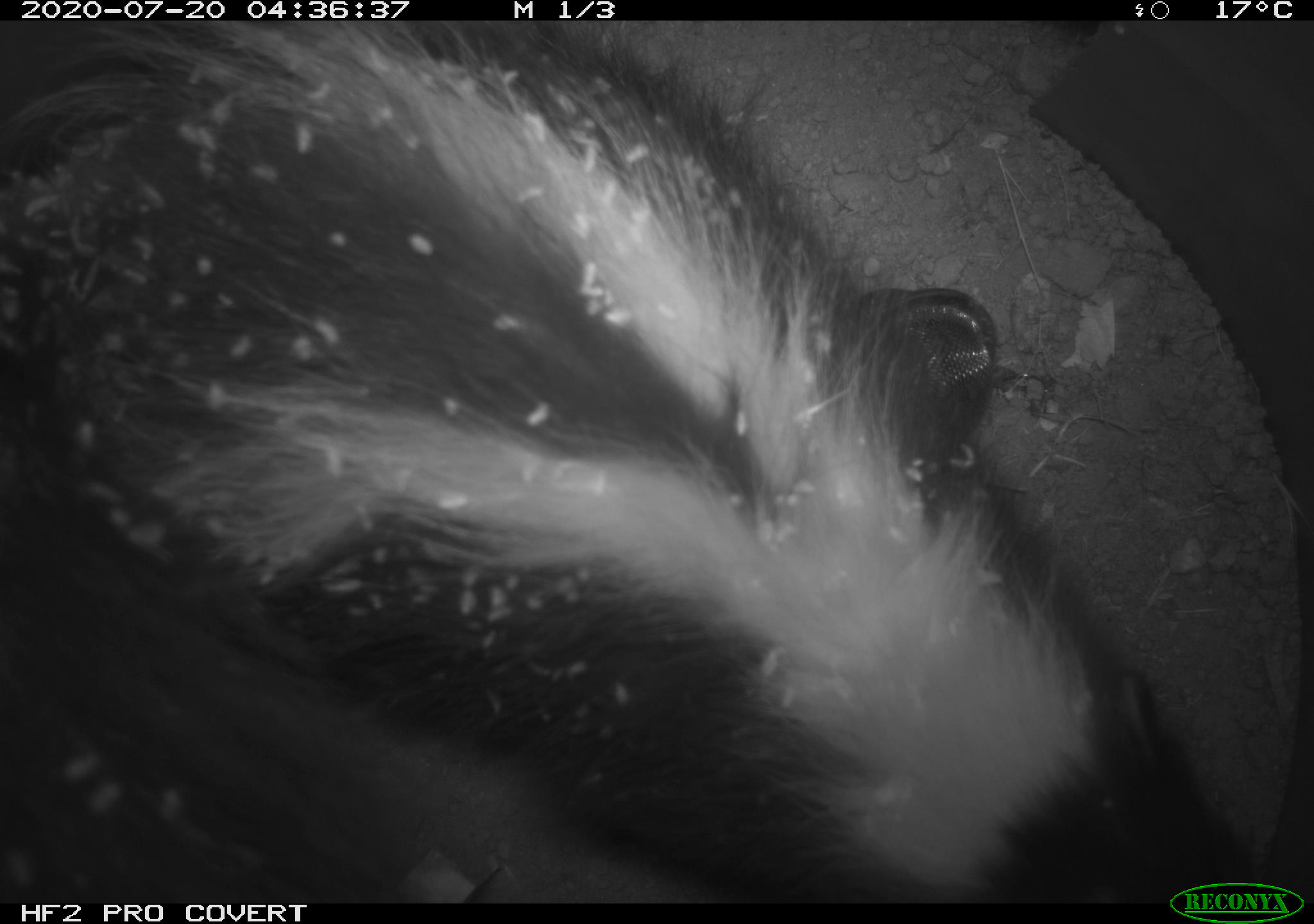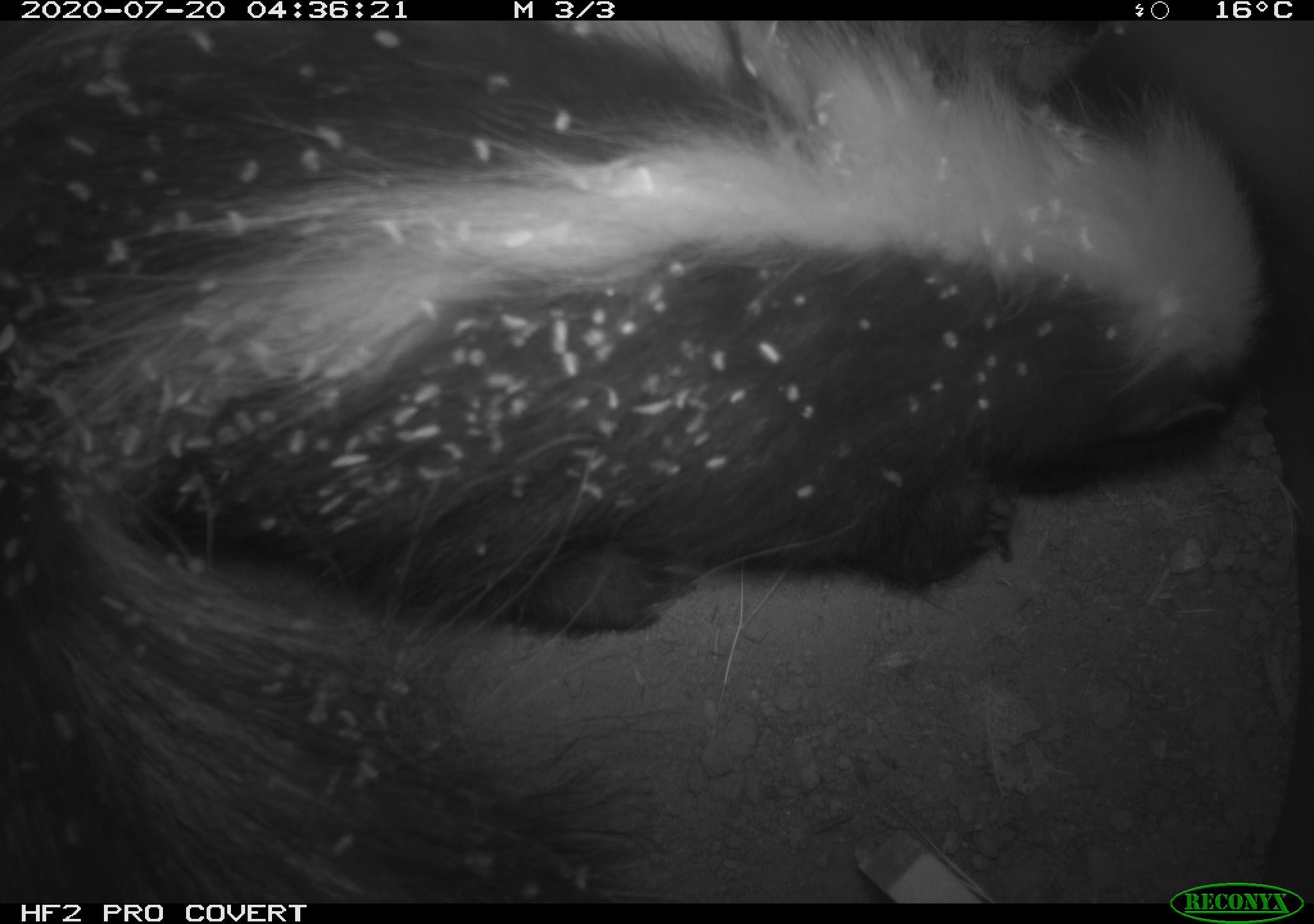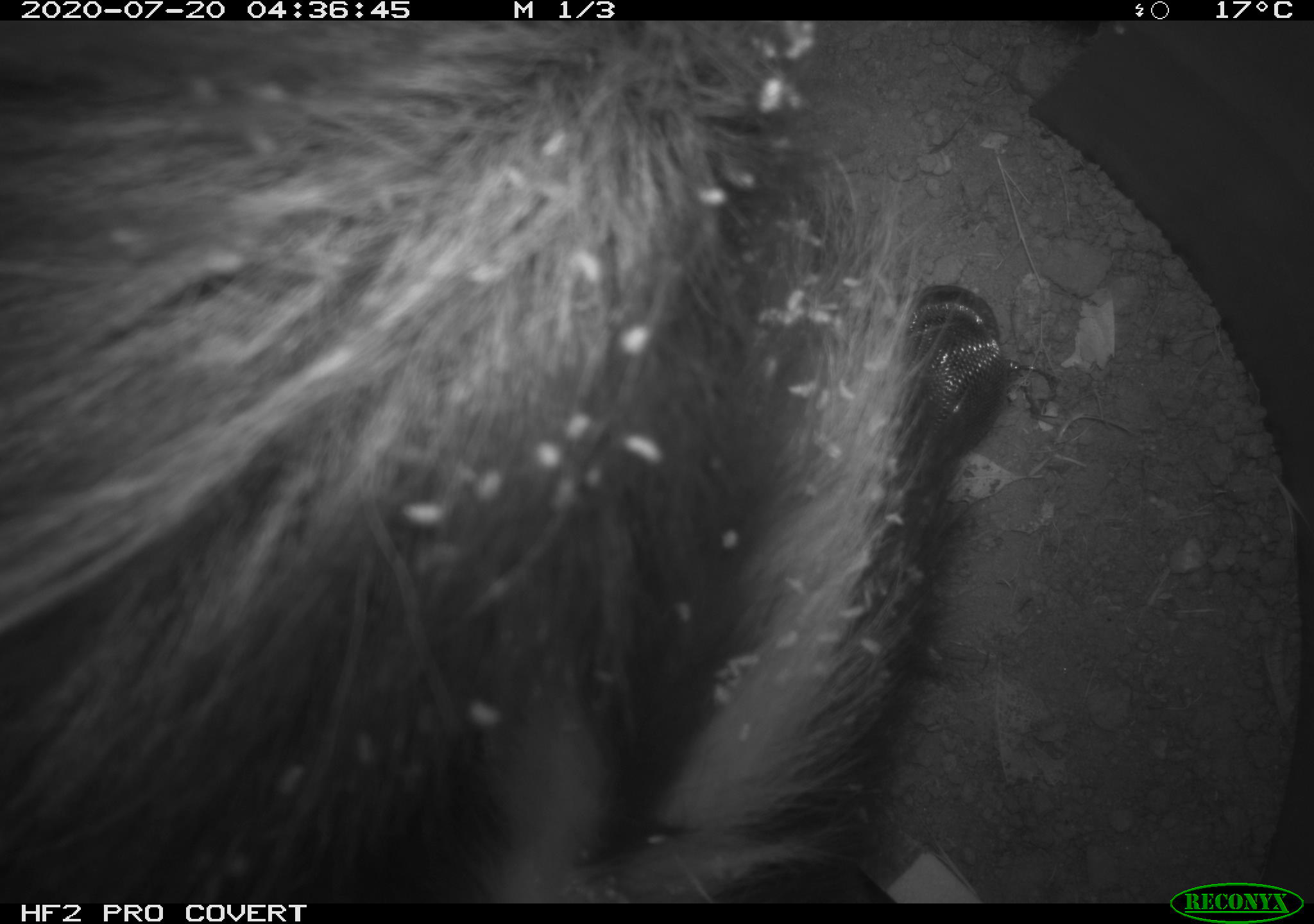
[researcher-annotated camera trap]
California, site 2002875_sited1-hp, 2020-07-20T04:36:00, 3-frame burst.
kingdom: Animalia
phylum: Chordata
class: Mammalia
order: Carnivora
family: Mephitidae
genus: Mephitis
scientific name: Mephitis mephitis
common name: striped skunk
Striped skunk (Mephitis mephitis).